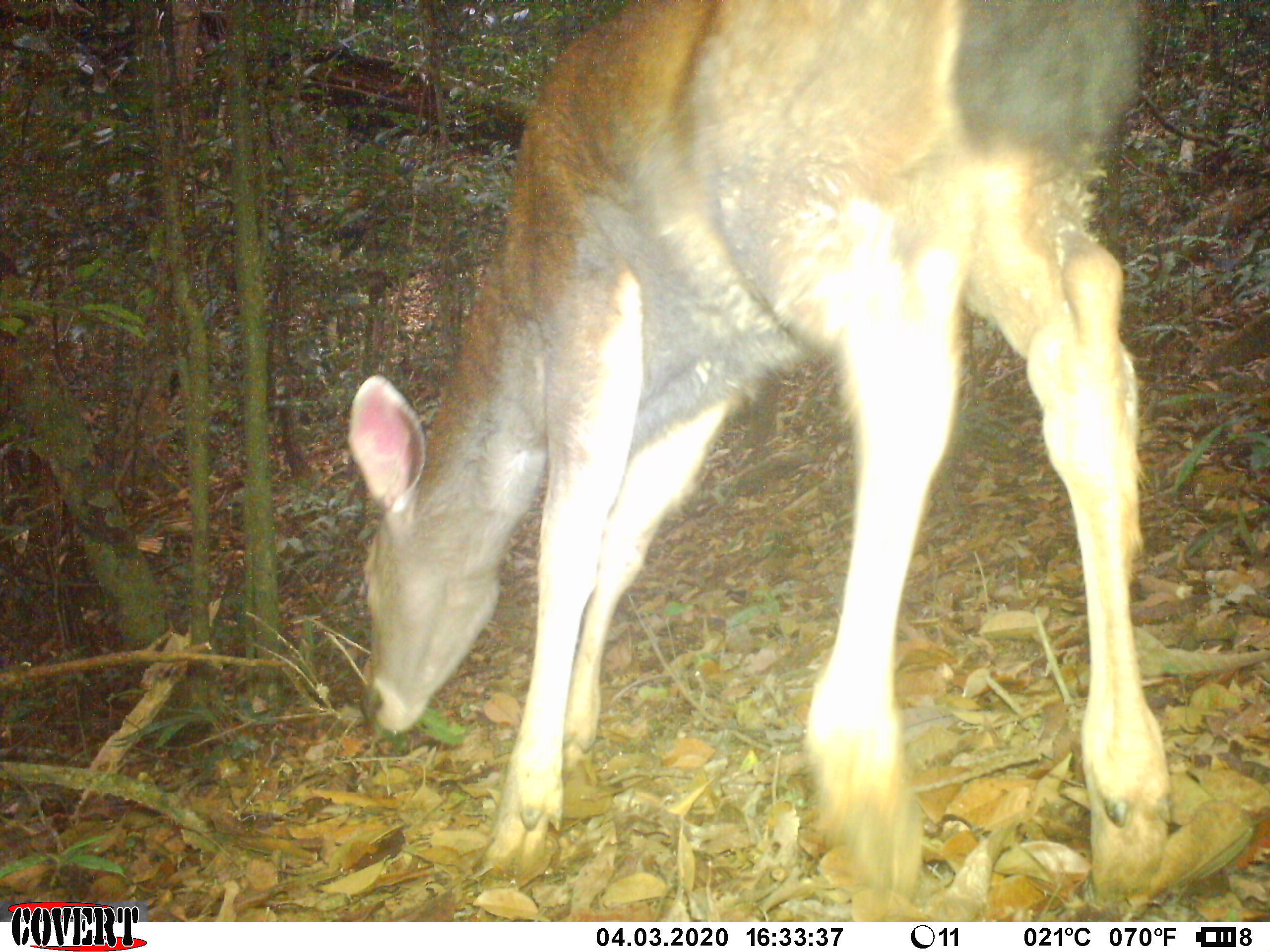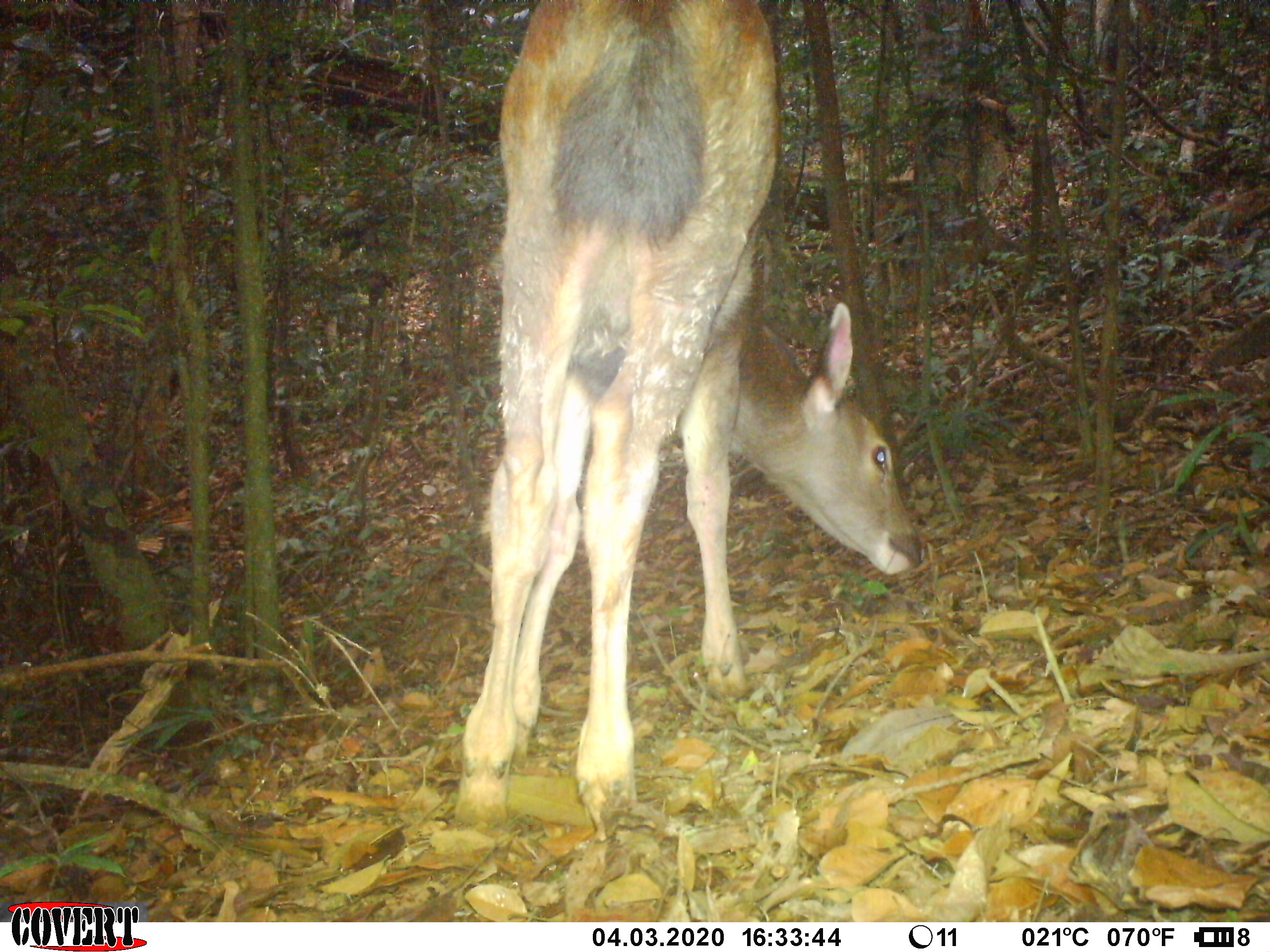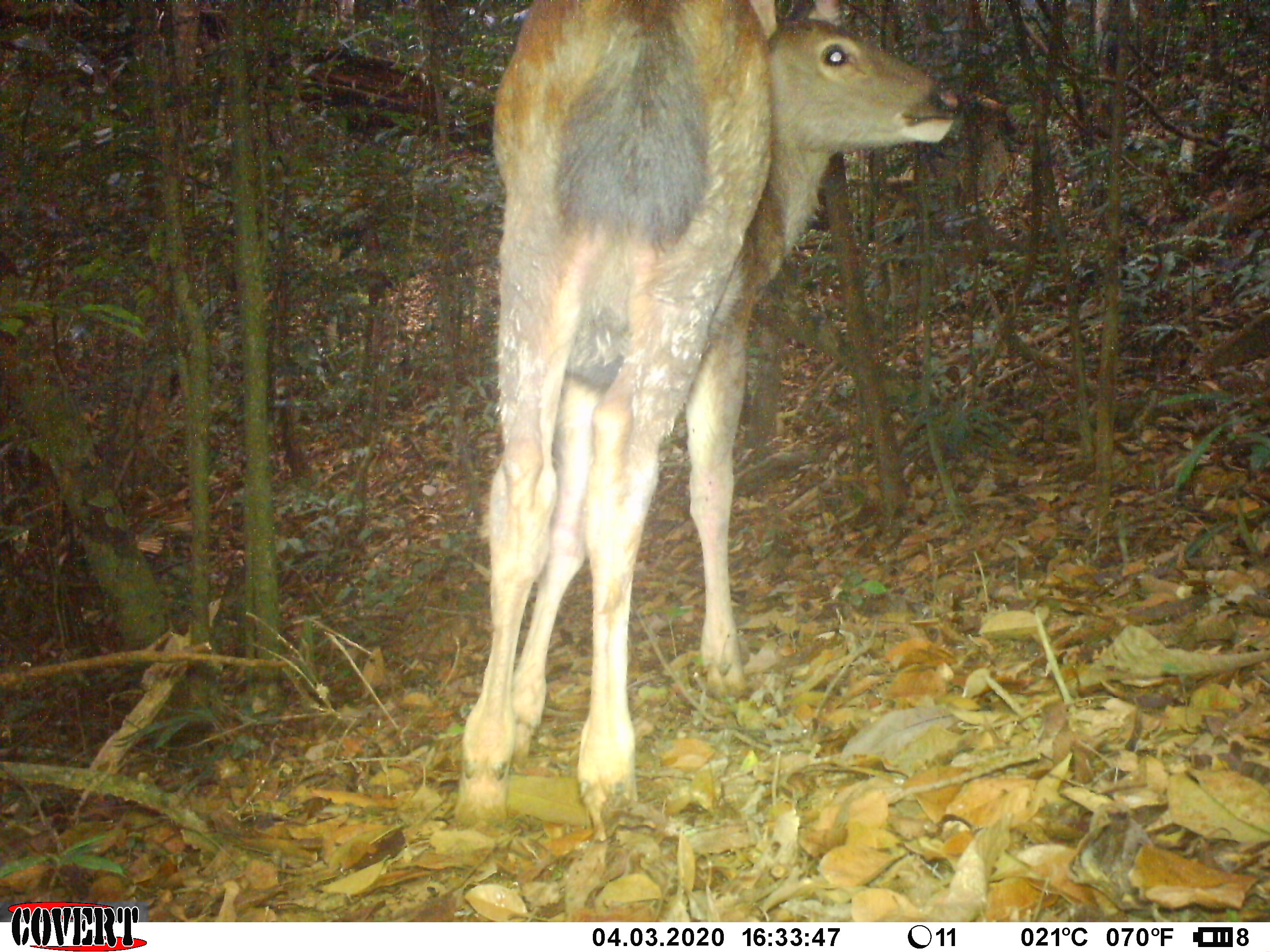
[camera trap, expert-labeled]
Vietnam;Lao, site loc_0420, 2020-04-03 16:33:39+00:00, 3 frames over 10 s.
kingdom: Animalia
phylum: Chordata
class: Mammalia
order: Artiodactyla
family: Cervidae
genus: Rusa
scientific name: Rusa unicolor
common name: sambar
Sambar (Rusa unicolor). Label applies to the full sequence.